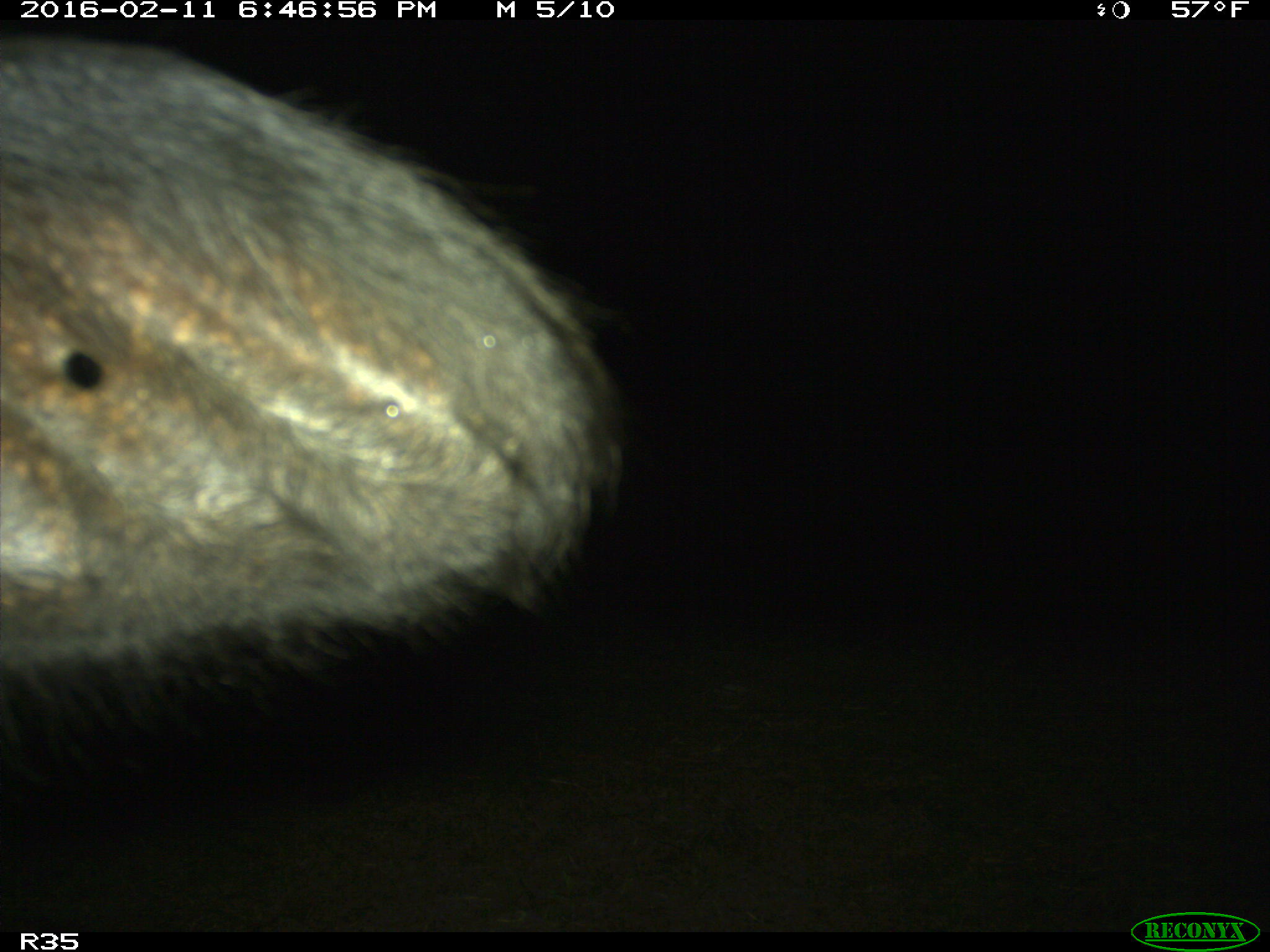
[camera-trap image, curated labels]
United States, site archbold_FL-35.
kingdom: Animalia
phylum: Chordata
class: Mammalia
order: Artiodactyla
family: Bovidae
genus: Bos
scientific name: Bos taurus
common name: domestic cow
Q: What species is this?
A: Bos taurus (domestic cow).